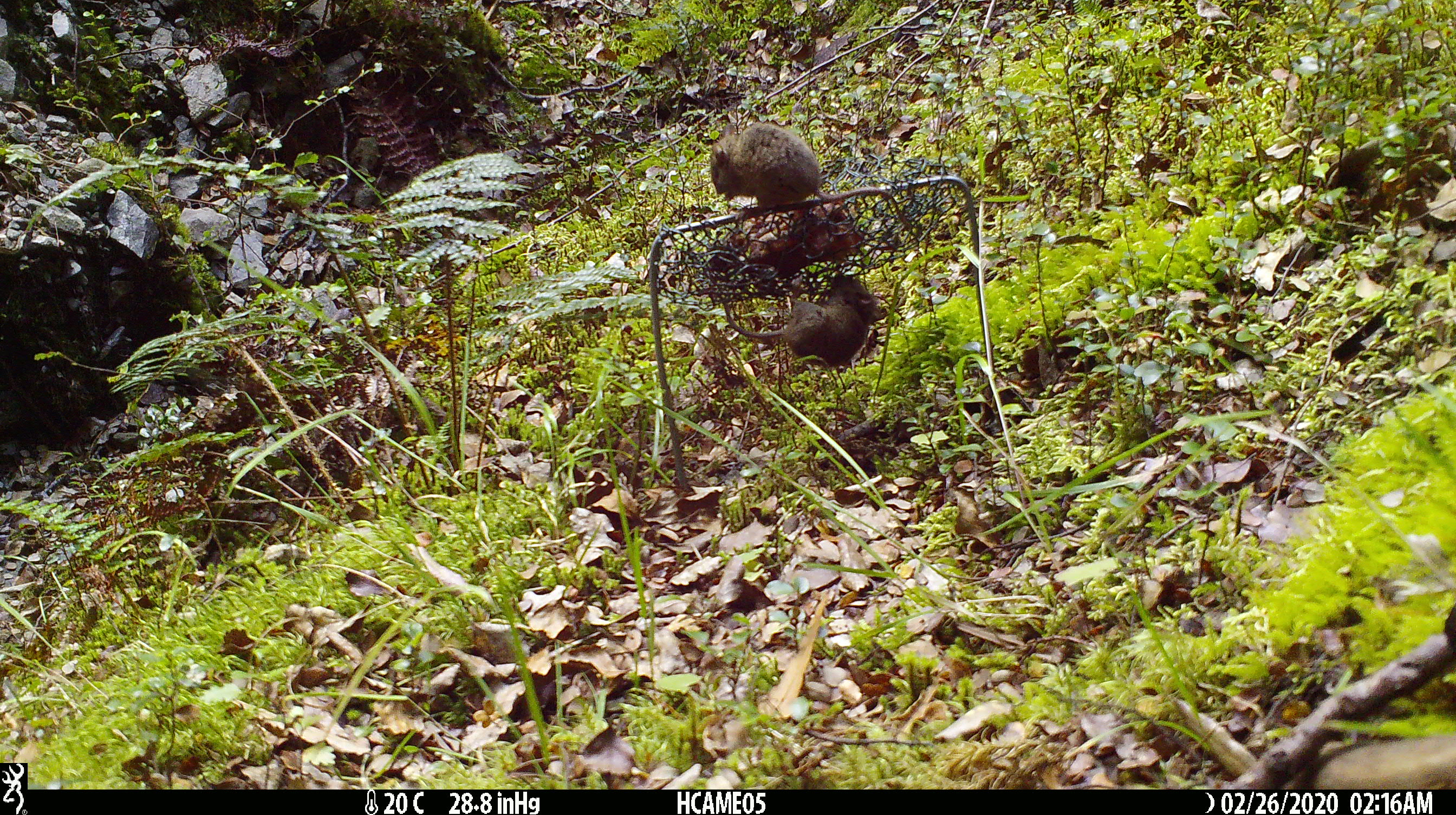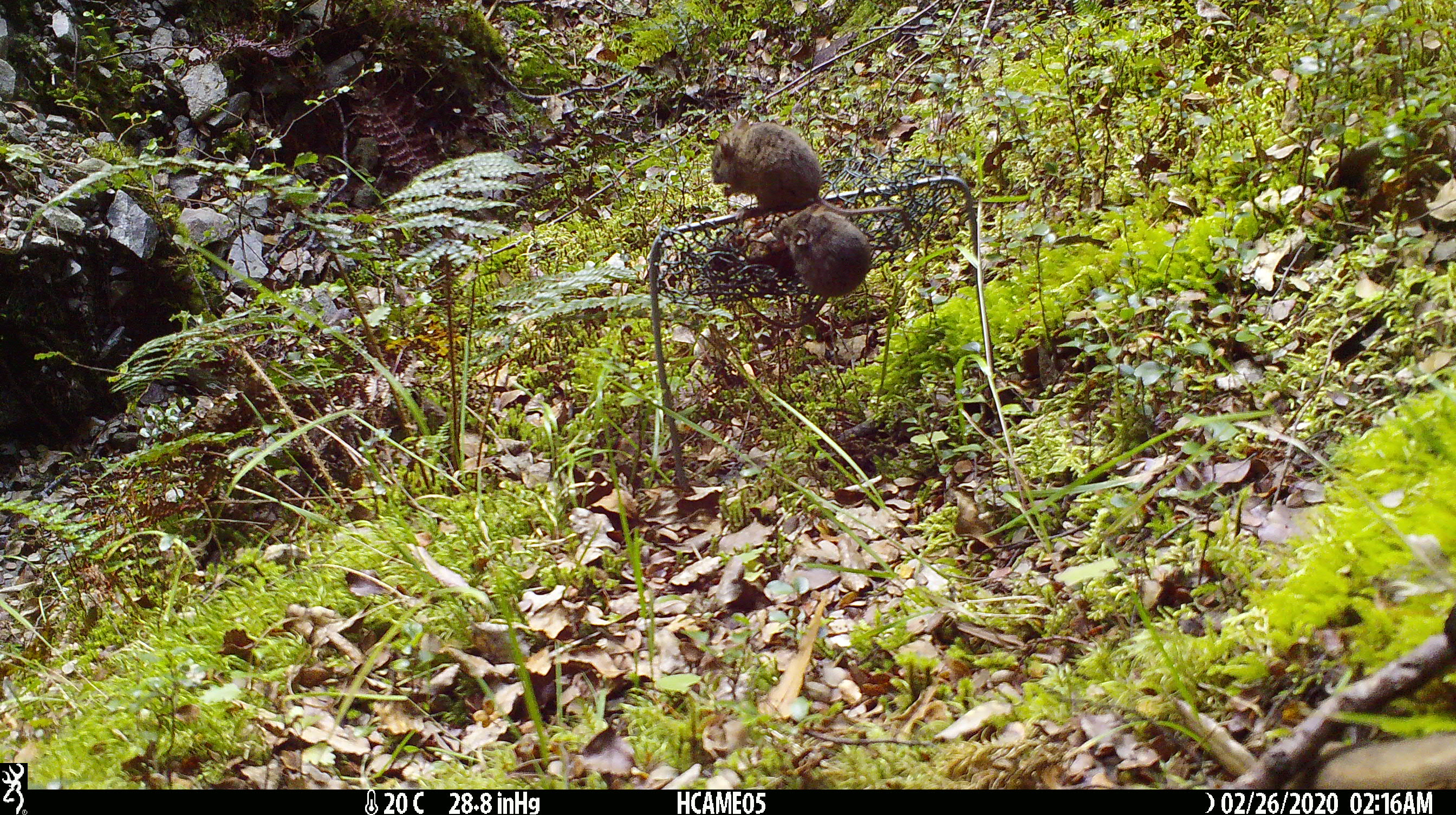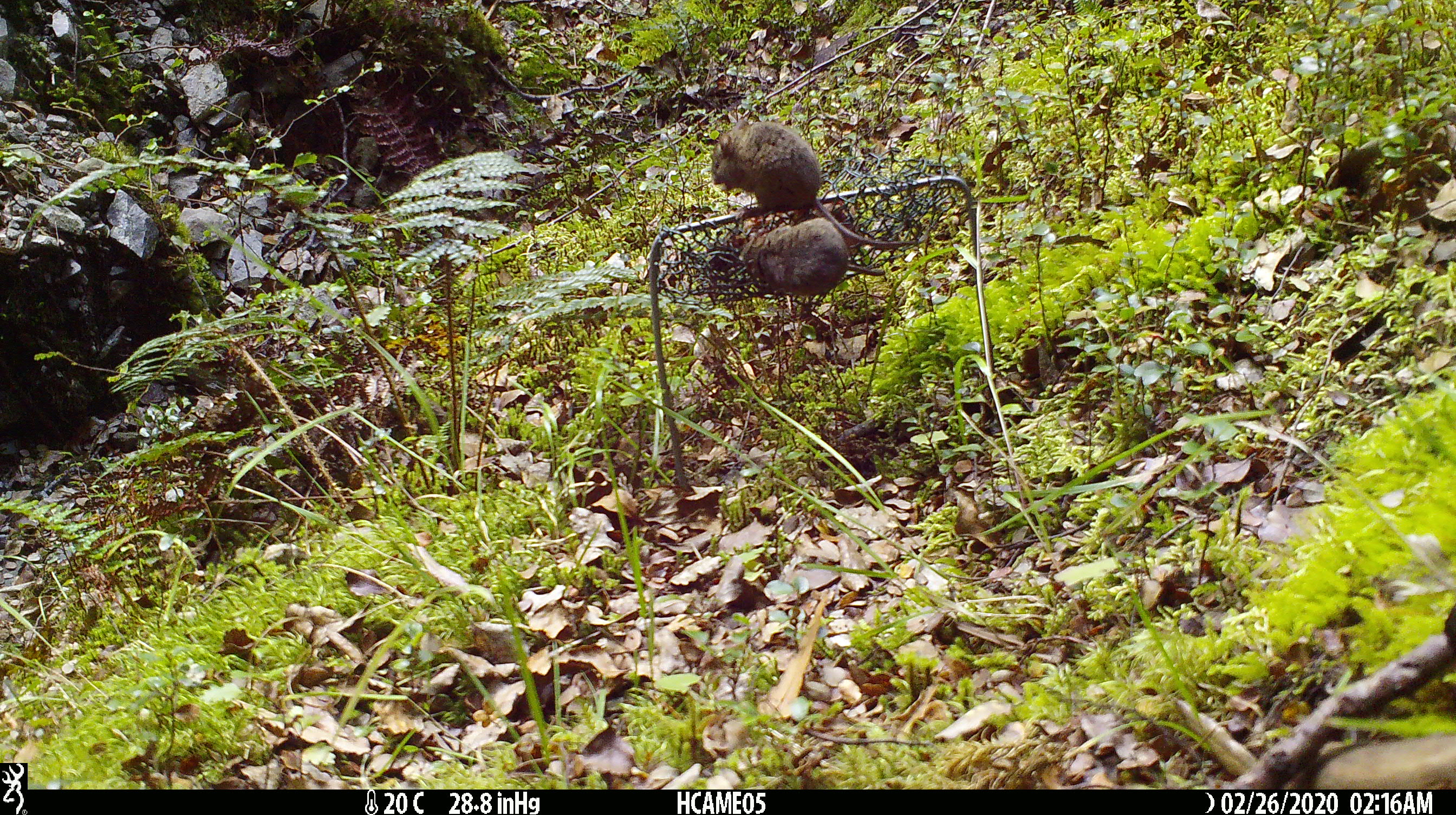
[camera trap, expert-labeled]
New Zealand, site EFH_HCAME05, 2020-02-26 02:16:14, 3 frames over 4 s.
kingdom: Animalia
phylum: Chordata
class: Mammalia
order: Rodentia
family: Muridae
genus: Mus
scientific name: Mus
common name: mouse